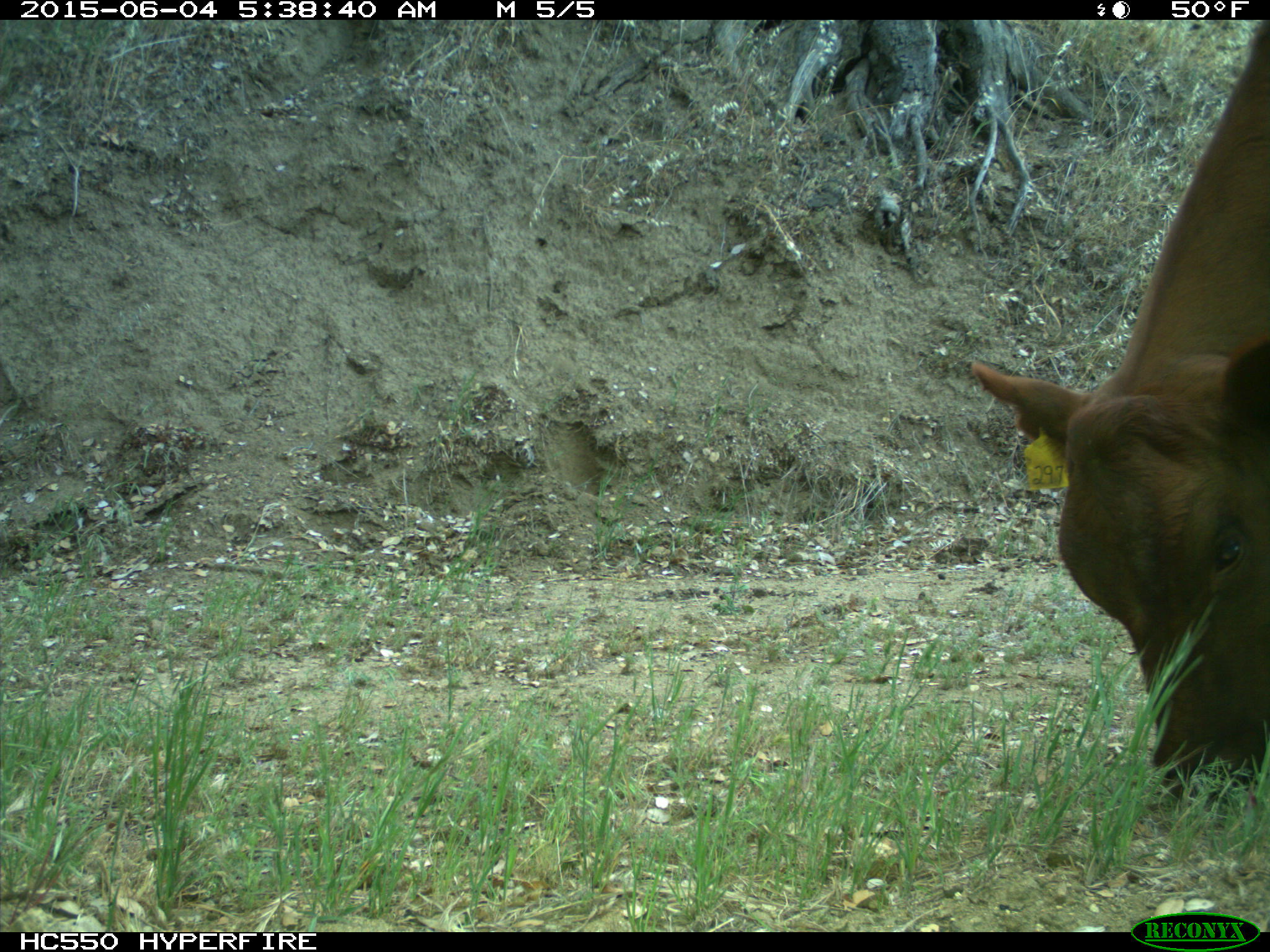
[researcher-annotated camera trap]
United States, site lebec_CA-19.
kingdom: Animalia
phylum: Chordata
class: Mammalia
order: Artiodactyla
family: Bovidae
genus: Bos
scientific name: Bos taurus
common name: domestic cow